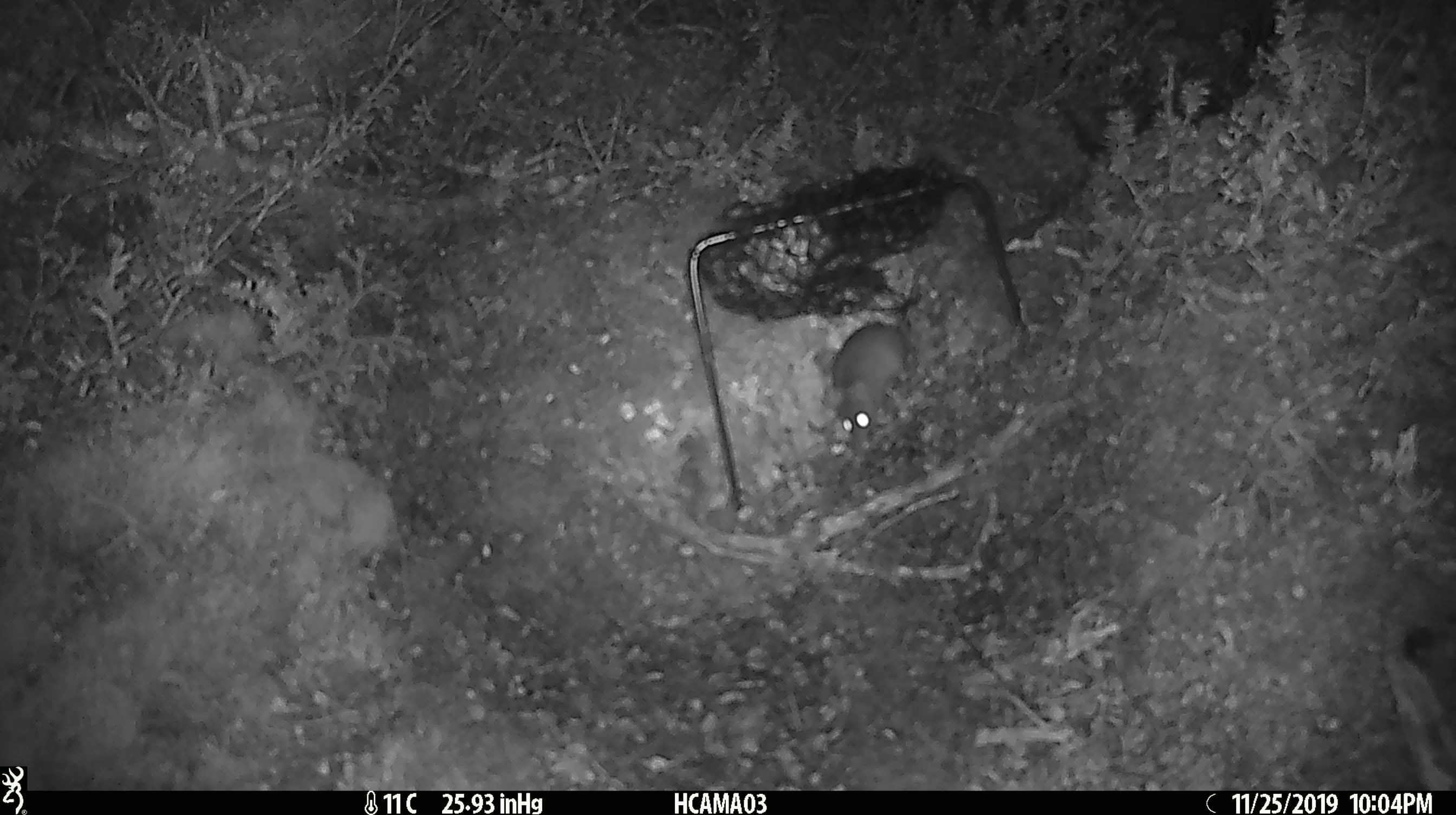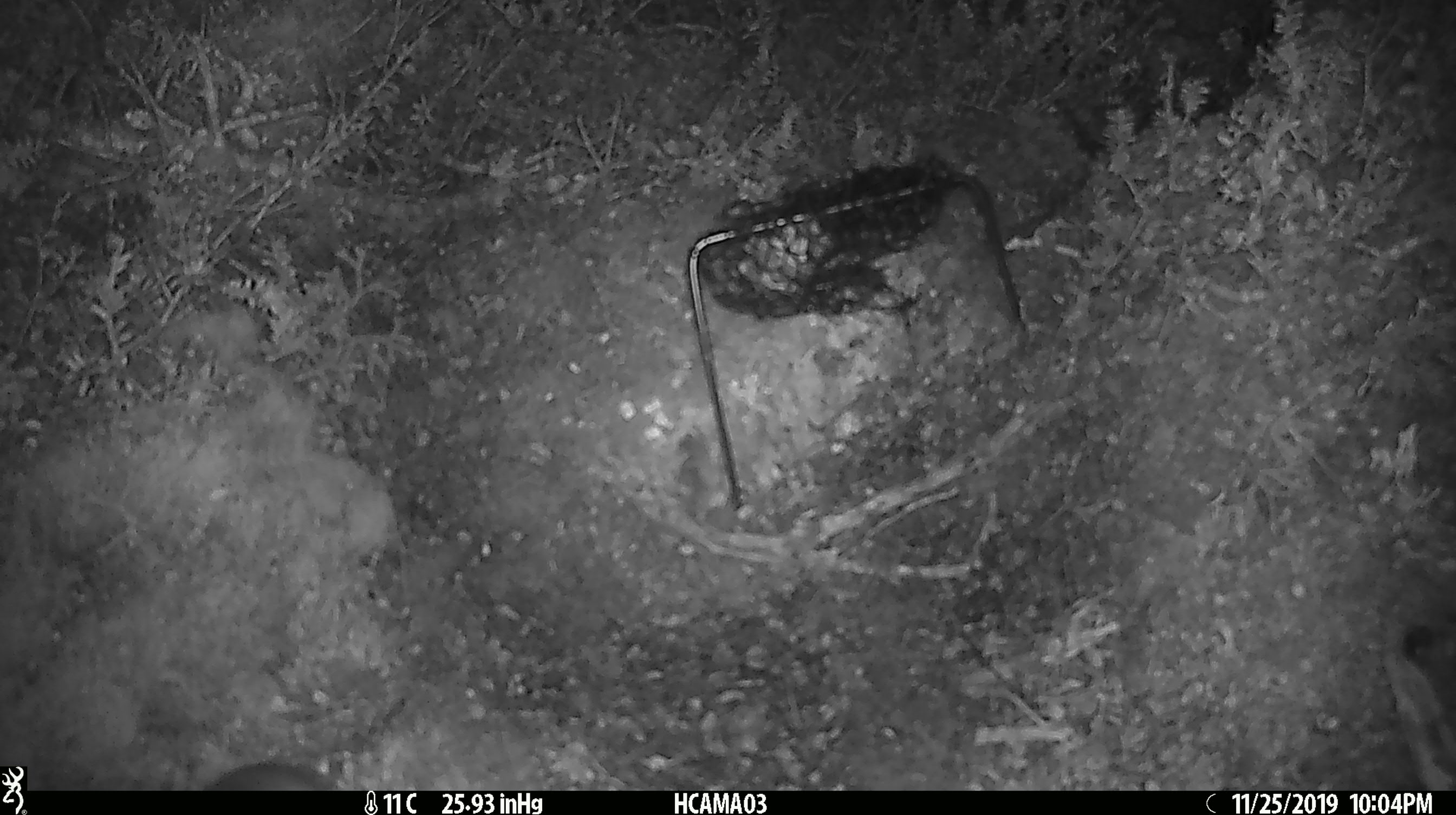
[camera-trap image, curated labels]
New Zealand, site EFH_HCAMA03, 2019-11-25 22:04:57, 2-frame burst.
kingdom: Animalia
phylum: Chordata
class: Mammalia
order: Rodentia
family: Muridae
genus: Mus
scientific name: Mus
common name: mouse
Mouse (Mus).